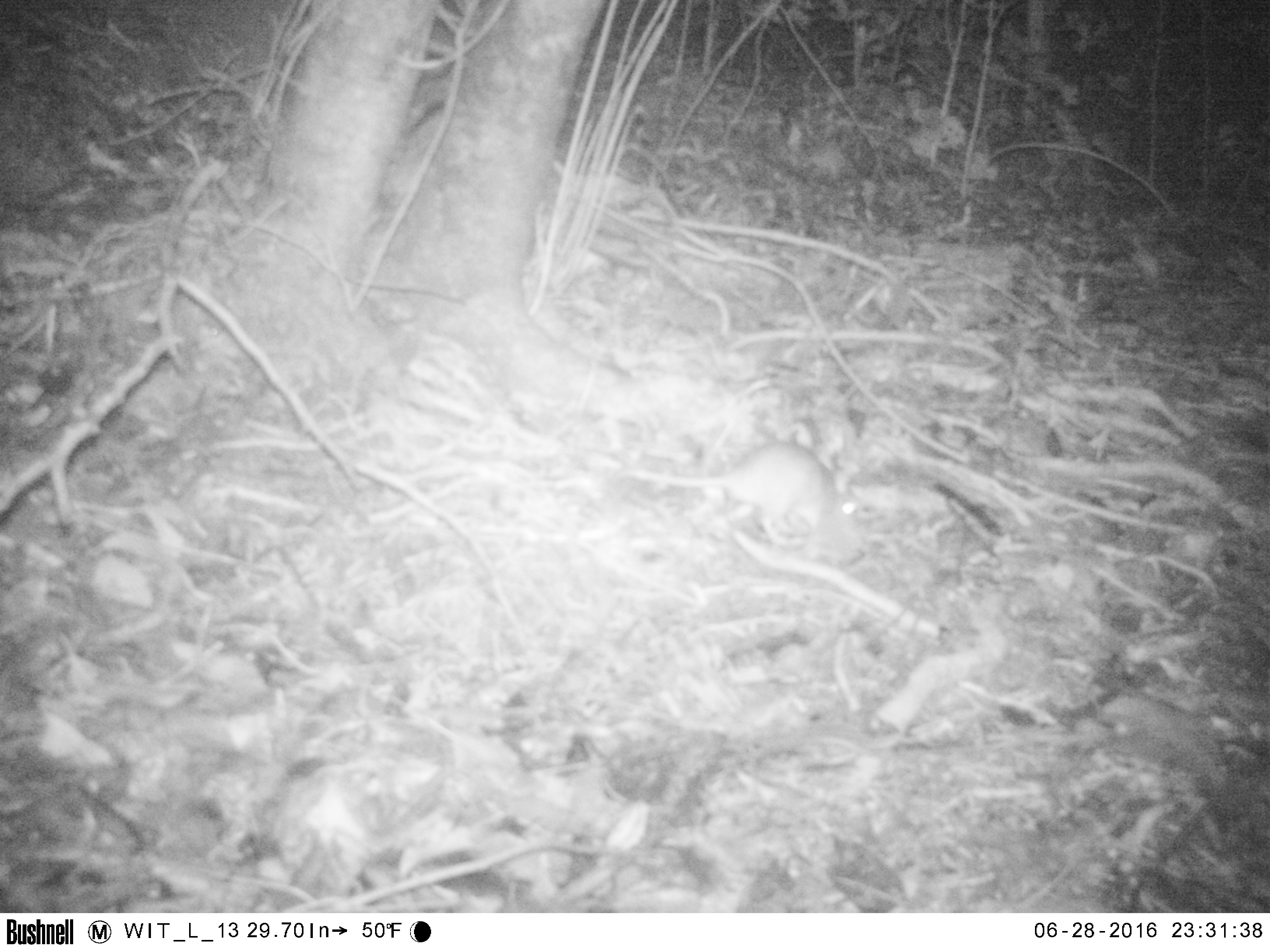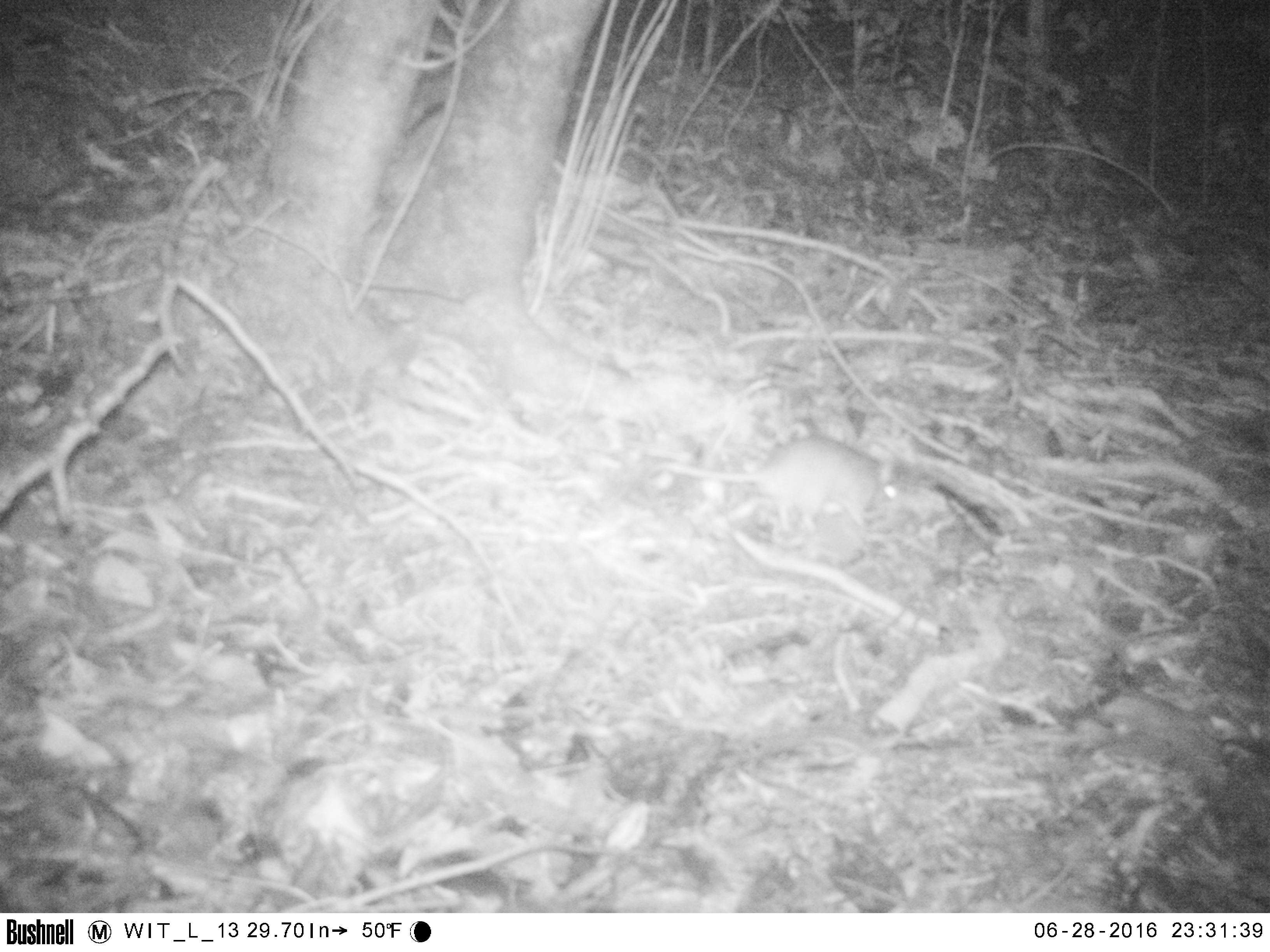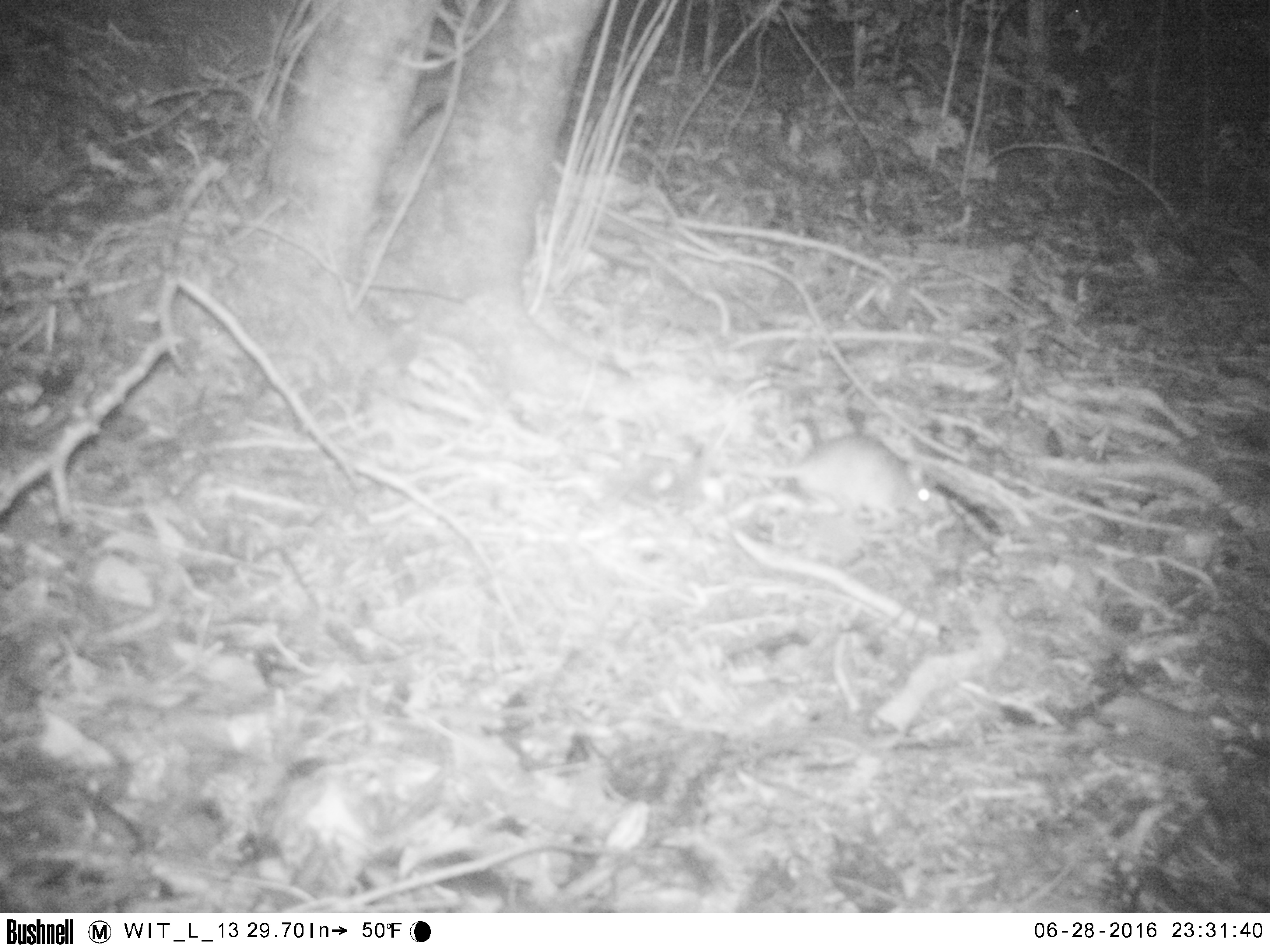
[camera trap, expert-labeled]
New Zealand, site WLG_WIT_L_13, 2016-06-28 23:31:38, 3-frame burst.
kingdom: Animalia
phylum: Chordata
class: Mammalia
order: Rodentia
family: Muridae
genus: Rattus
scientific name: Rattus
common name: rat